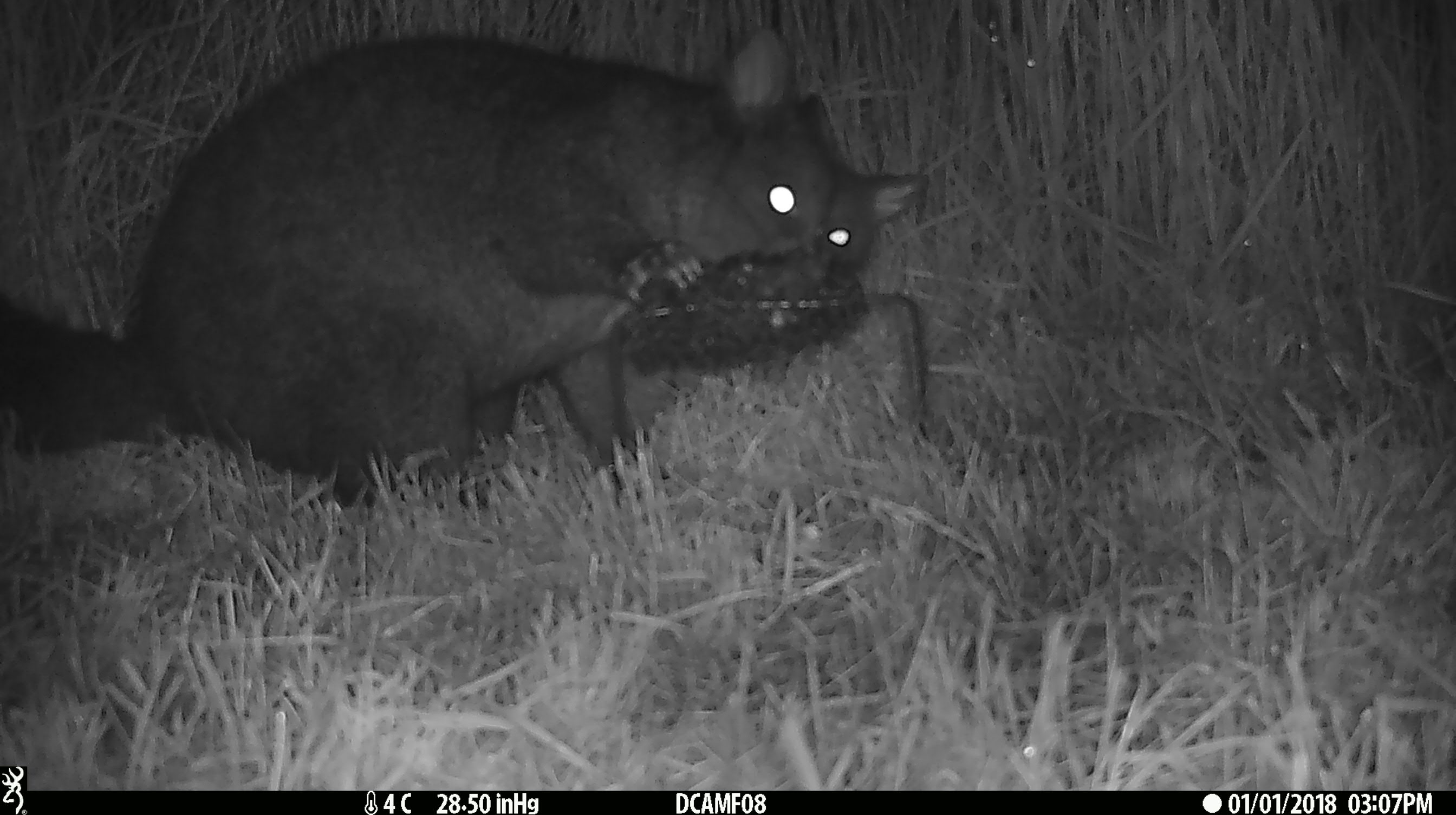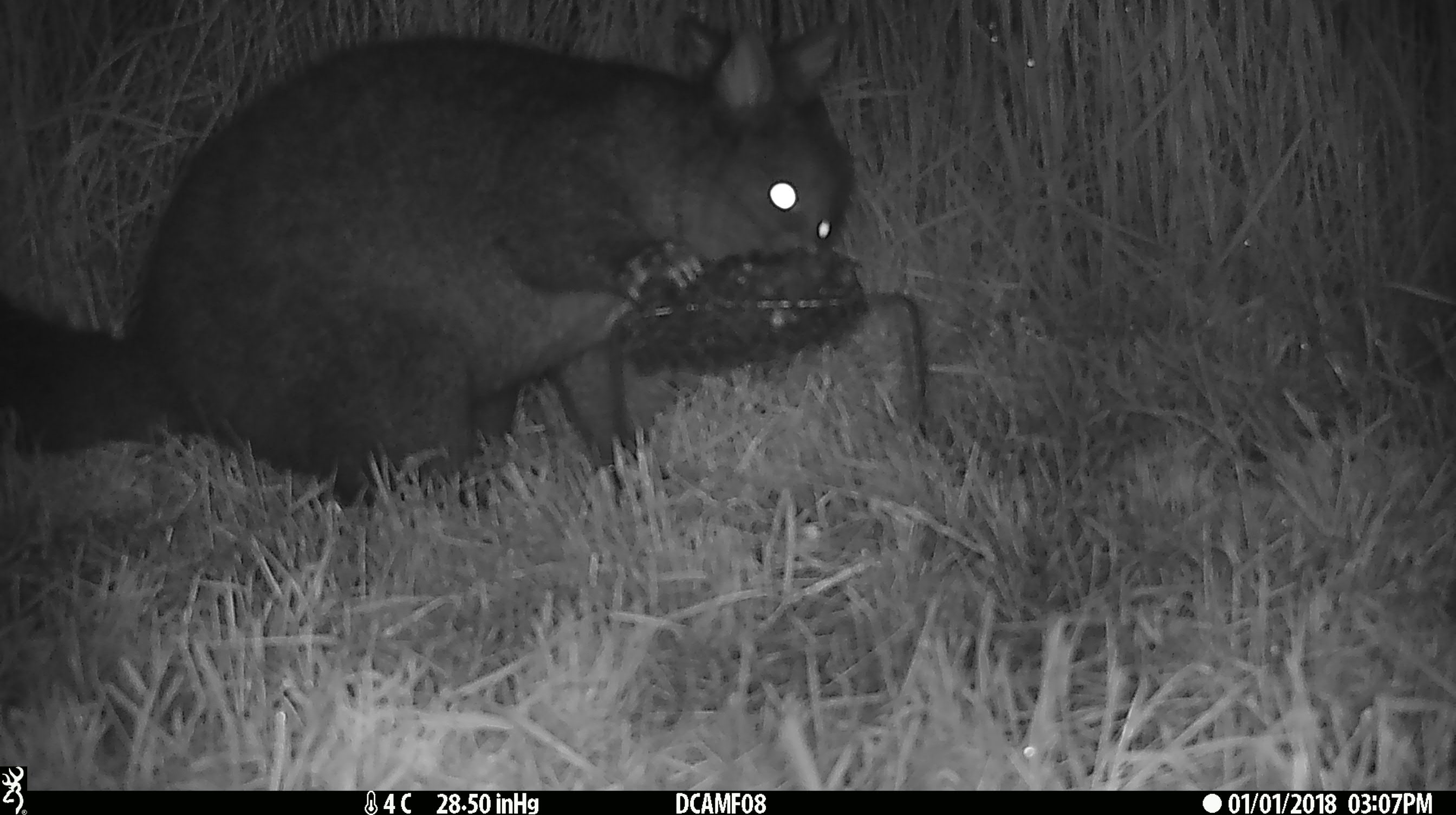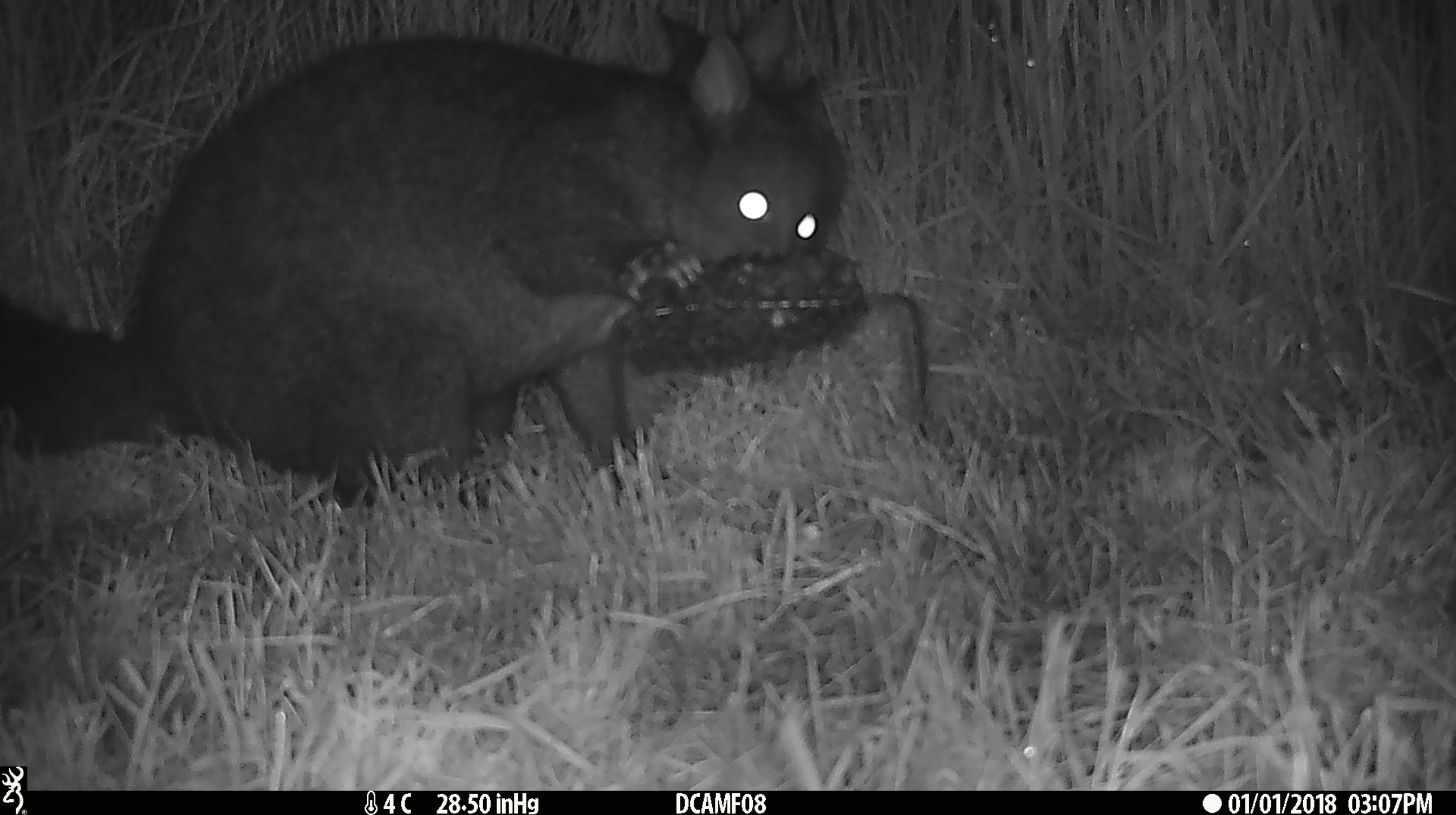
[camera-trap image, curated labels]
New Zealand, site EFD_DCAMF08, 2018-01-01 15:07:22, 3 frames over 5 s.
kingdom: Animalia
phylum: Chordata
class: Mammalia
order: Diprotodontia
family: Phalangeridae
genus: Trichosurus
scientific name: Trichosurus vulpecula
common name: common brushtail possum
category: possum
Possum (common brushtail possum) (Trichosurus vulpecula).